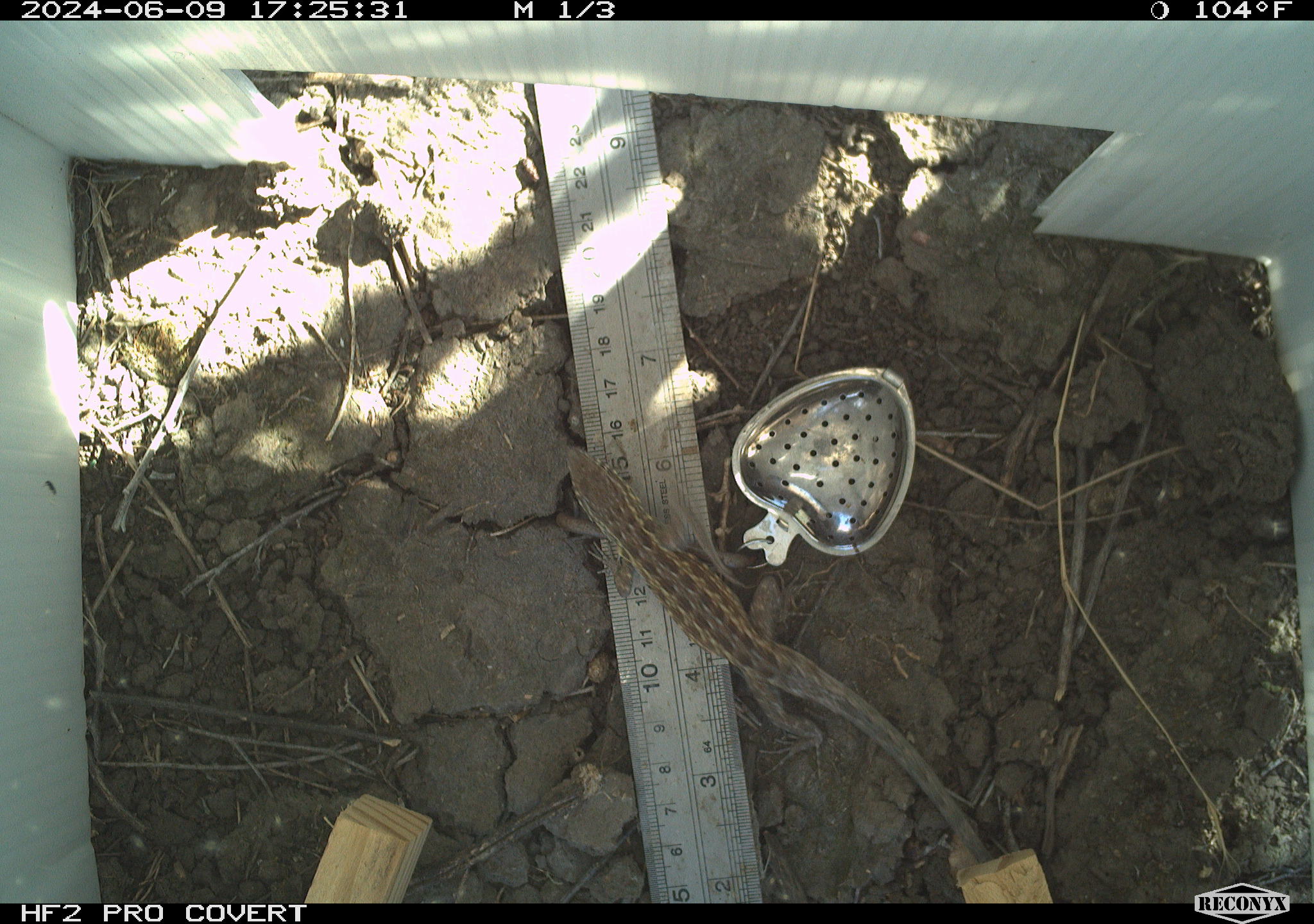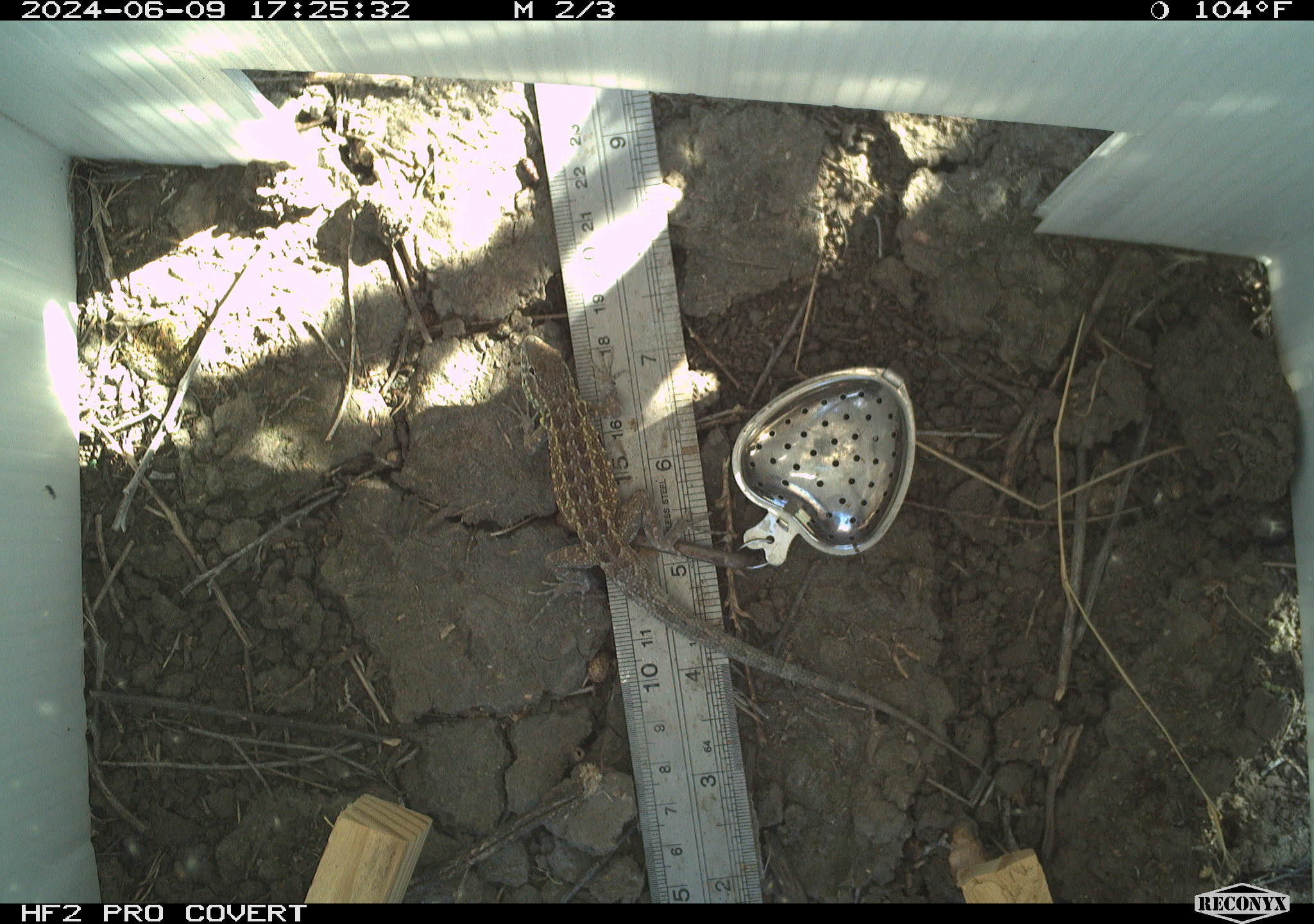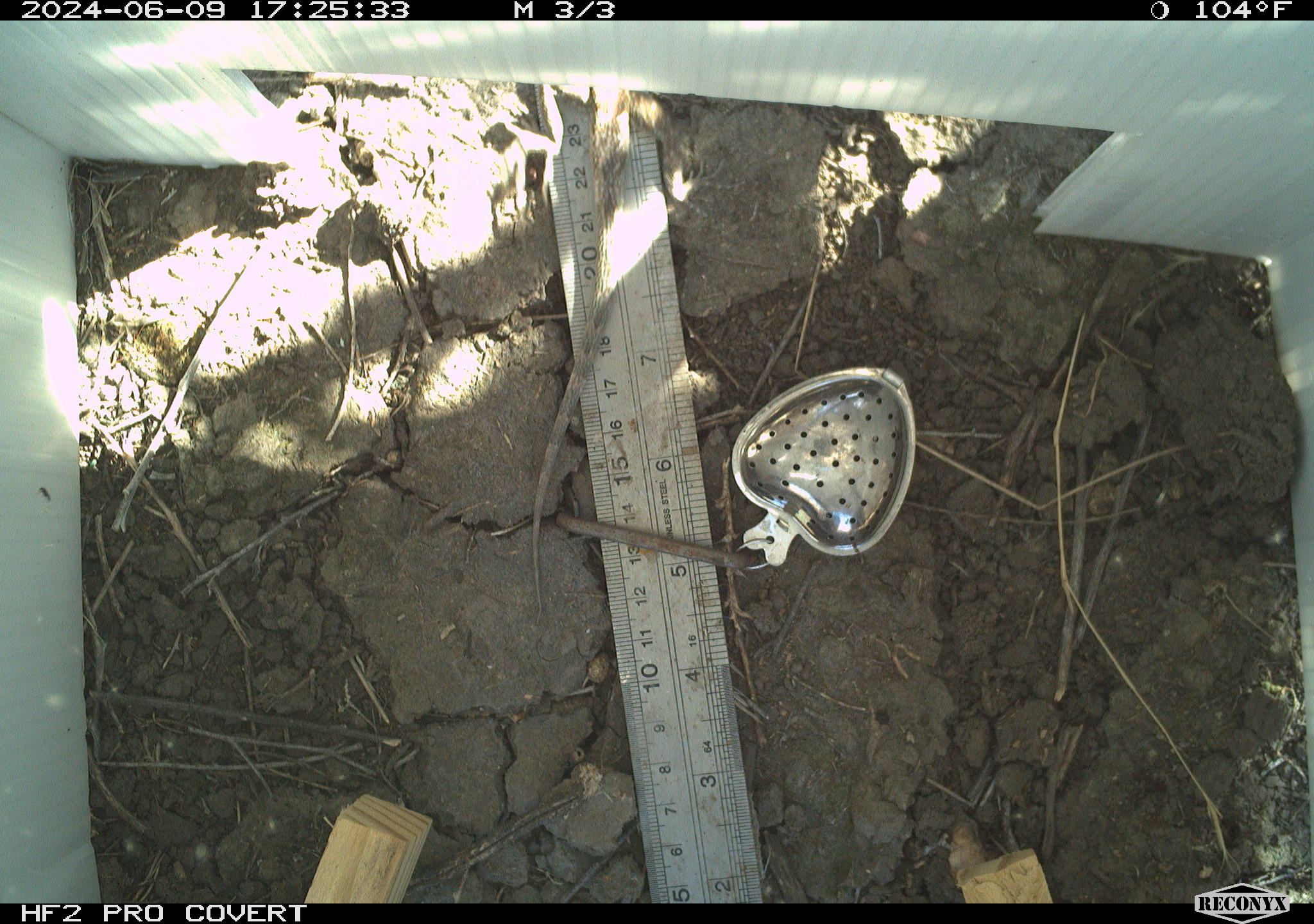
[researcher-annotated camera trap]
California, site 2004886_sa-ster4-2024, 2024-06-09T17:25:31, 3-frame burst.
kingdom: Animalia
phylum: Chordata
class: Reptilia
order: Squamata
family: Phrynosomatidae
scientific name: Phrynosomatidae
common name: phrynosomatid lizards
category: phrynosomatidae family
Phrynosomatidae family (phrynosomatid lizards) (Phrynosomatidae).